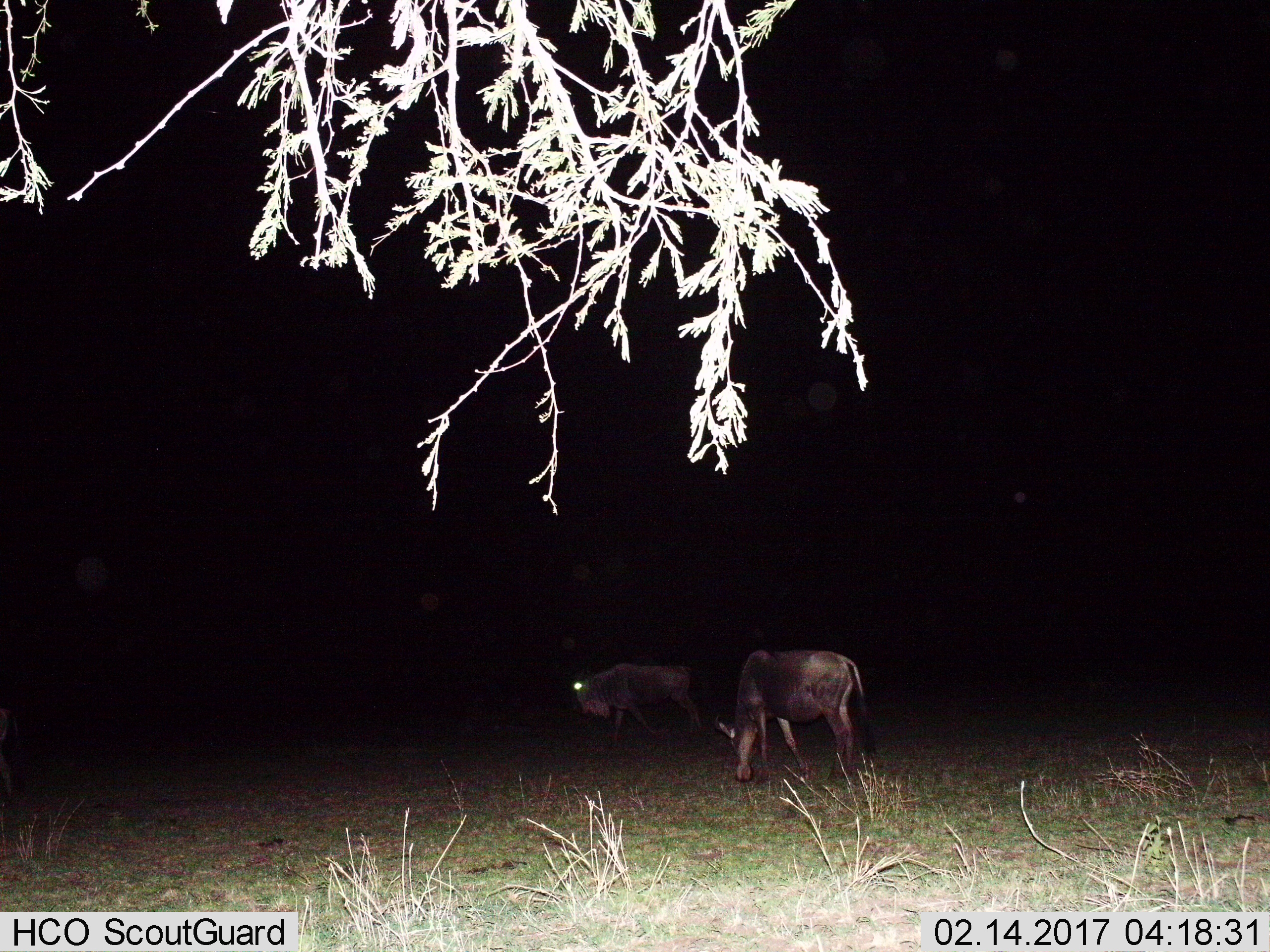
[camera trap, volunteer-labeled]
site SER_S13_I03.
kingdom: Animalia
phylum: Chordata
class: Mammalia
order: Artiodactyla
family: Bovidae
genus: Connochaetes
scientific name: Connochaetes taurinus taurinus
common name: blue wildebeest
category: wildebeestblue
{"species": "wildebeestblue (blue wildebeest) (Connochaetes taurinus taurinus)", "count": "2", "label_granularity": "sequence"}